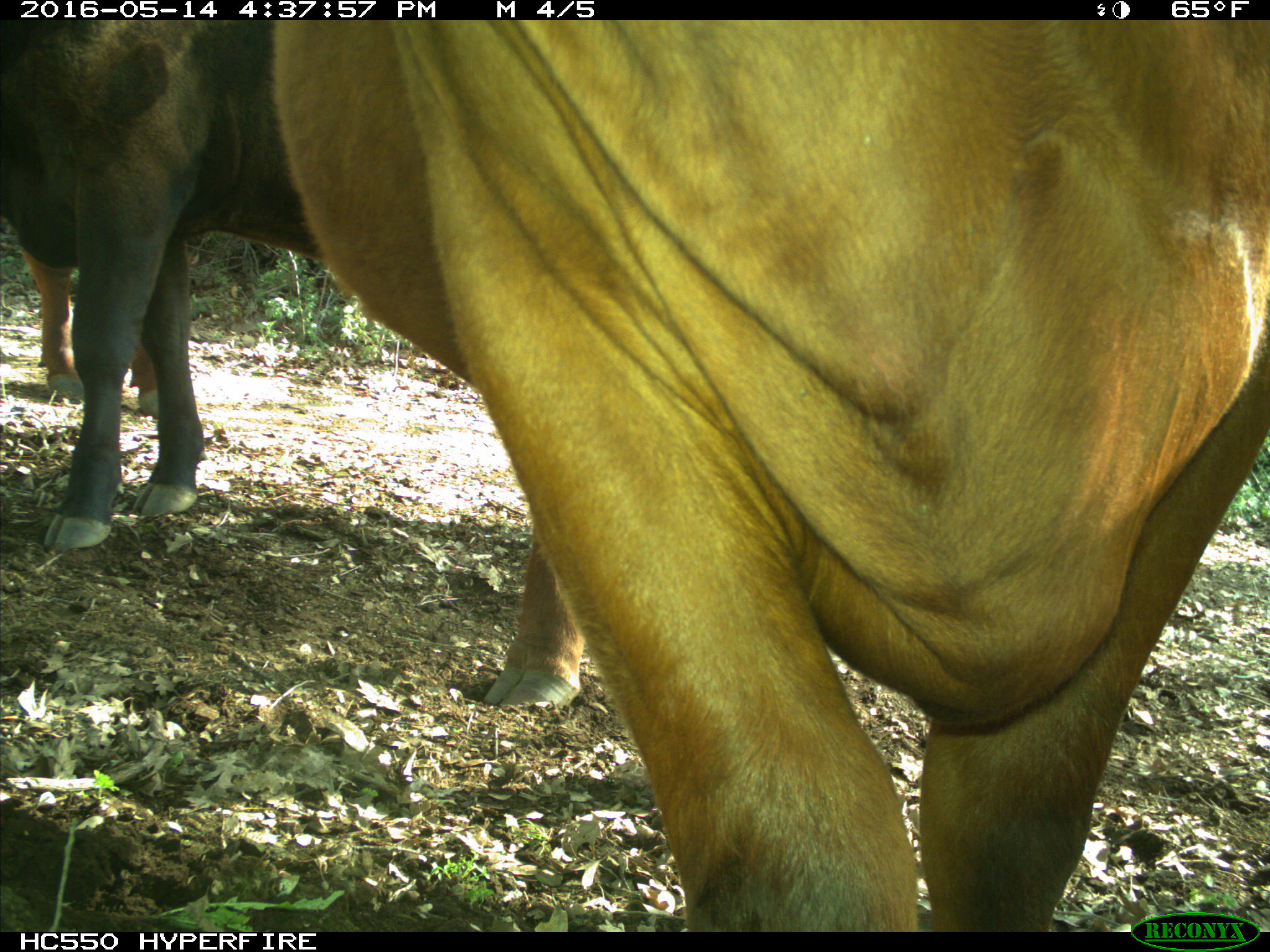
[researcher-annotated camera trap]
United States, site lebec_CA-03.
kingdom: Animalia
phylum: Chordata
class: Mammalia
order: Artiodactyla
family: Bovidae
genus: Bos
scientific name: Bos taurus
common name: domestic cow